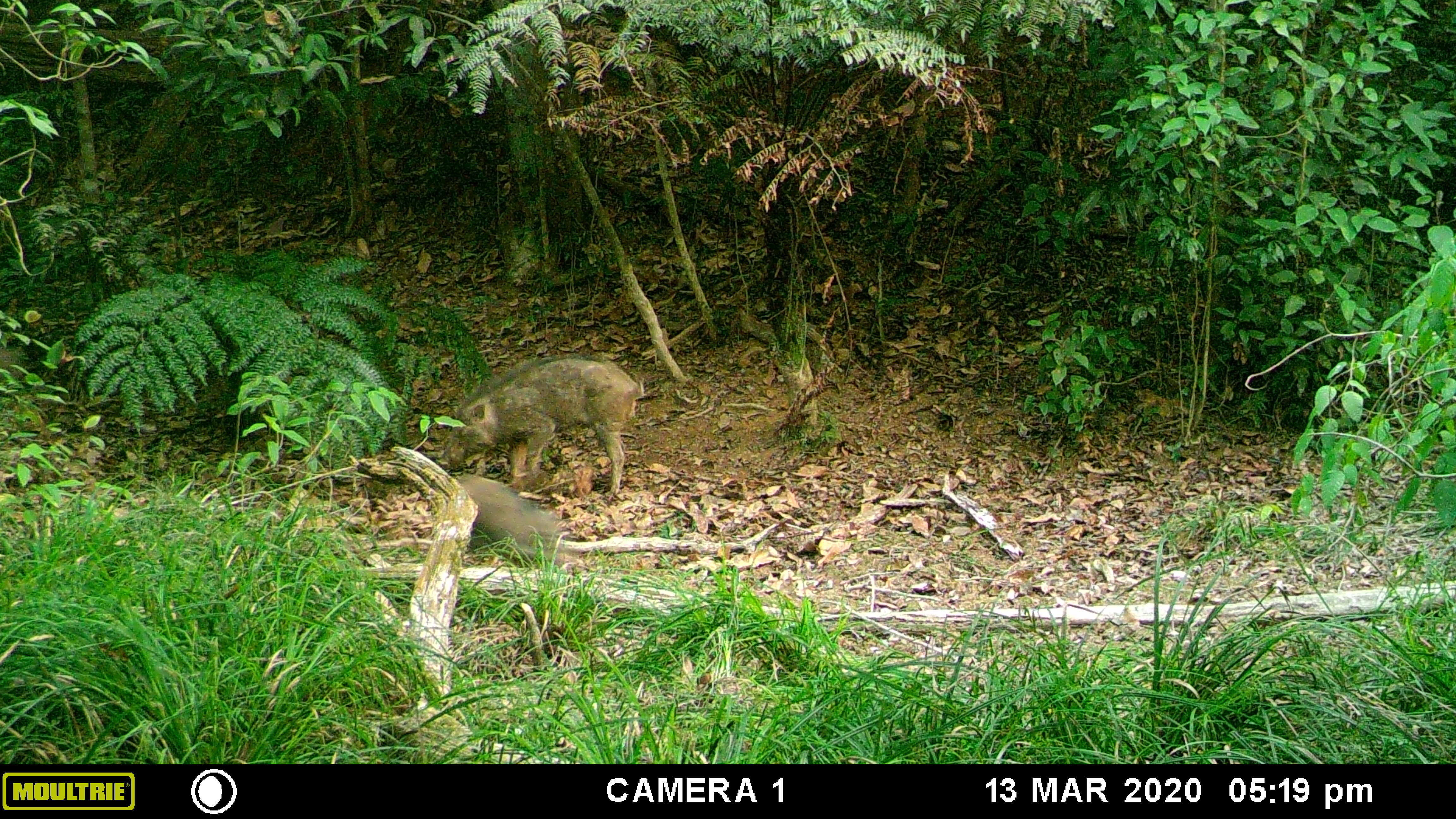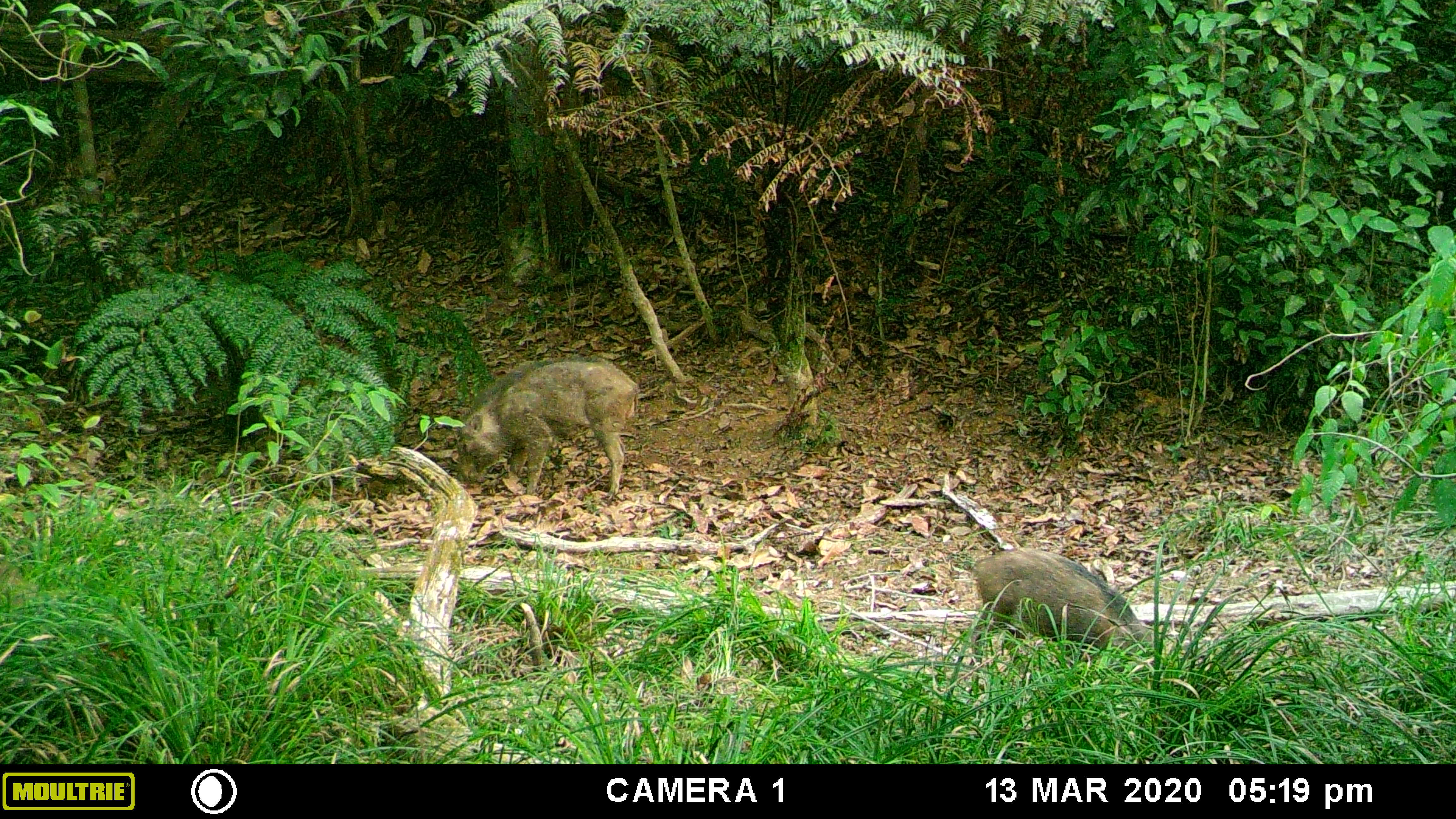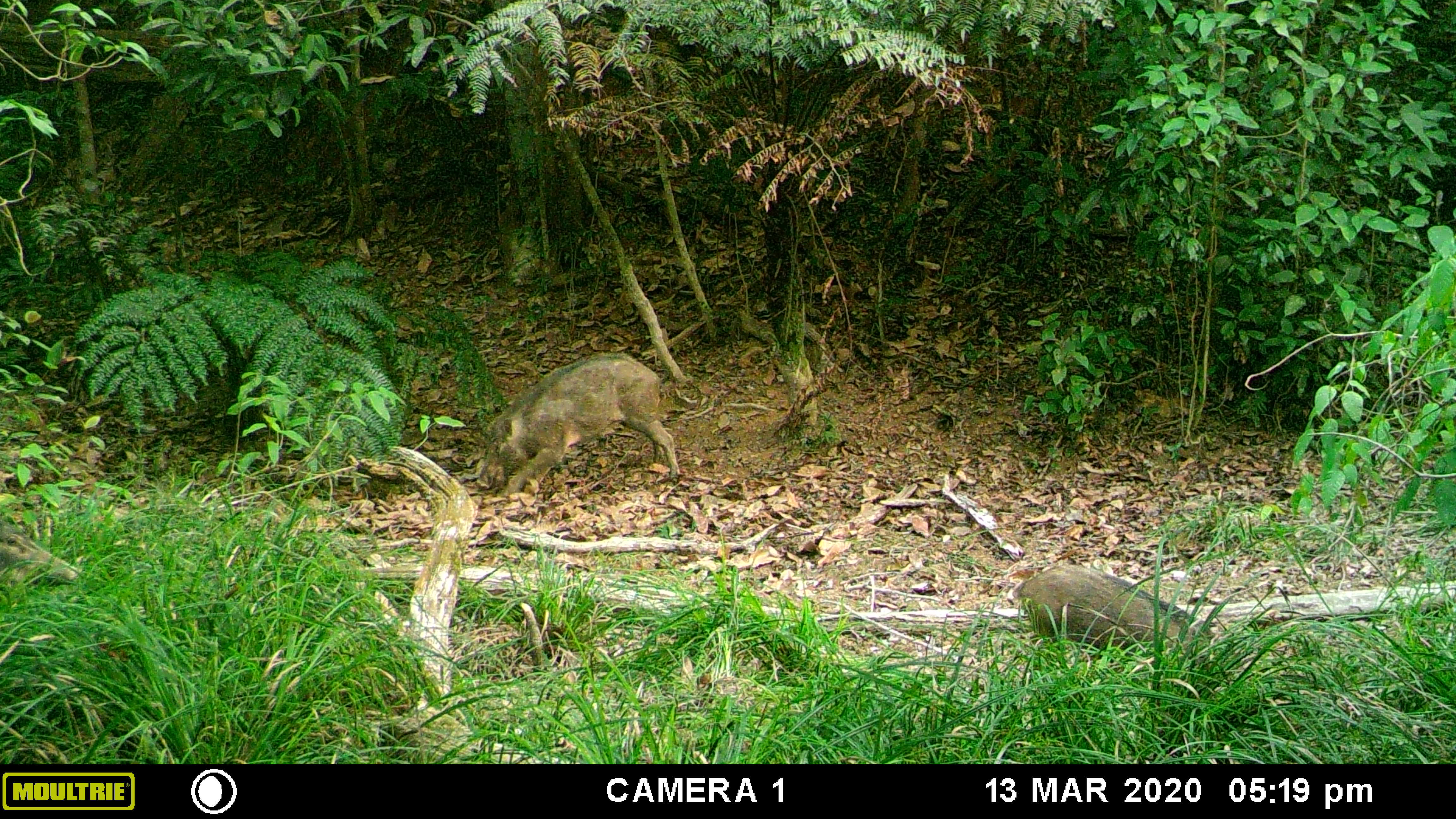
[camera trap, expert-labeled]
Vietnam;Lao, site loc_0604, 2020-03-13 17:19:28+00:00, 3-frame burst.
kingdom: Animalia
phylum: Chordata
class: Mammalia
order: Artiodactyla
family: Suidae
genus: Sus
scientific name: Sus scrofa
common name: eurasian wild pig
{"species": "eurasian wild pig (Sus scrofa)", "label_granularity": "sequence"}